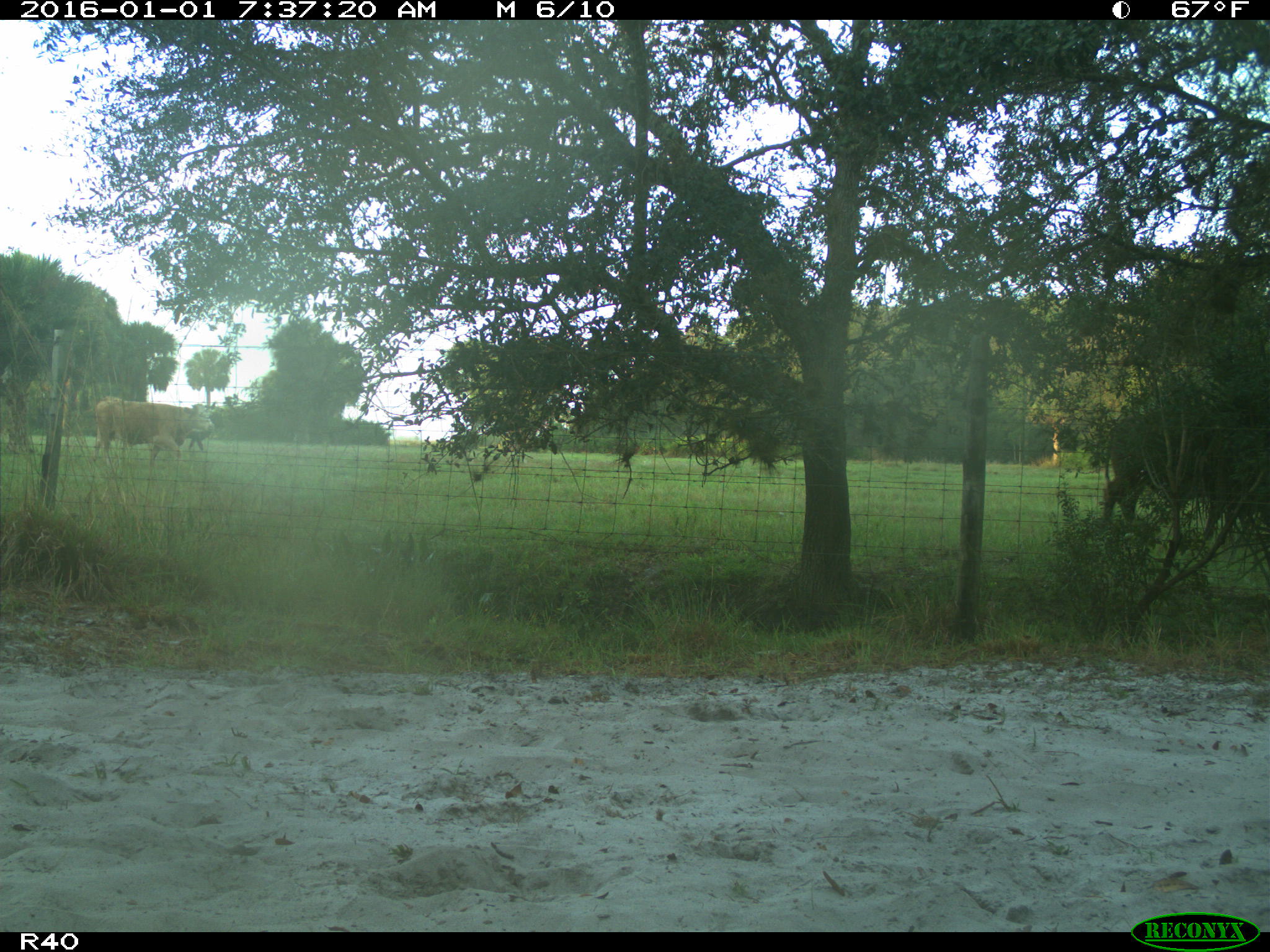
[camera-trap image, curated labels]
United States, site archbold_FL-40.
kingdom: Animalia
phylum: Chordata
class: Mammalia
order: Artiodactyla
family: Bovidae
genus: Bos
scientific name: Bos taurus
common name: domestic cow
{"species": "Bos taurus (domestic cow)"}